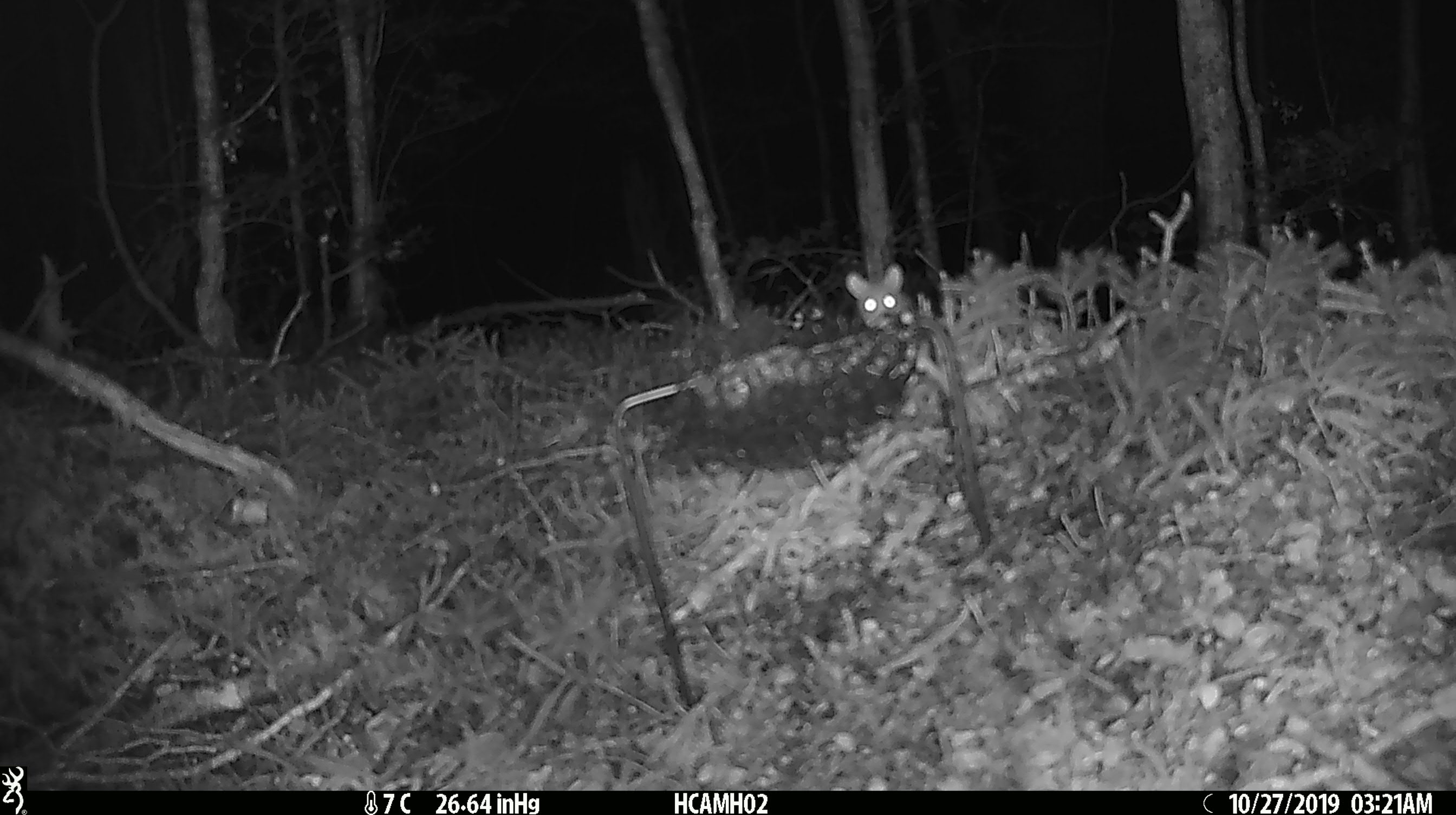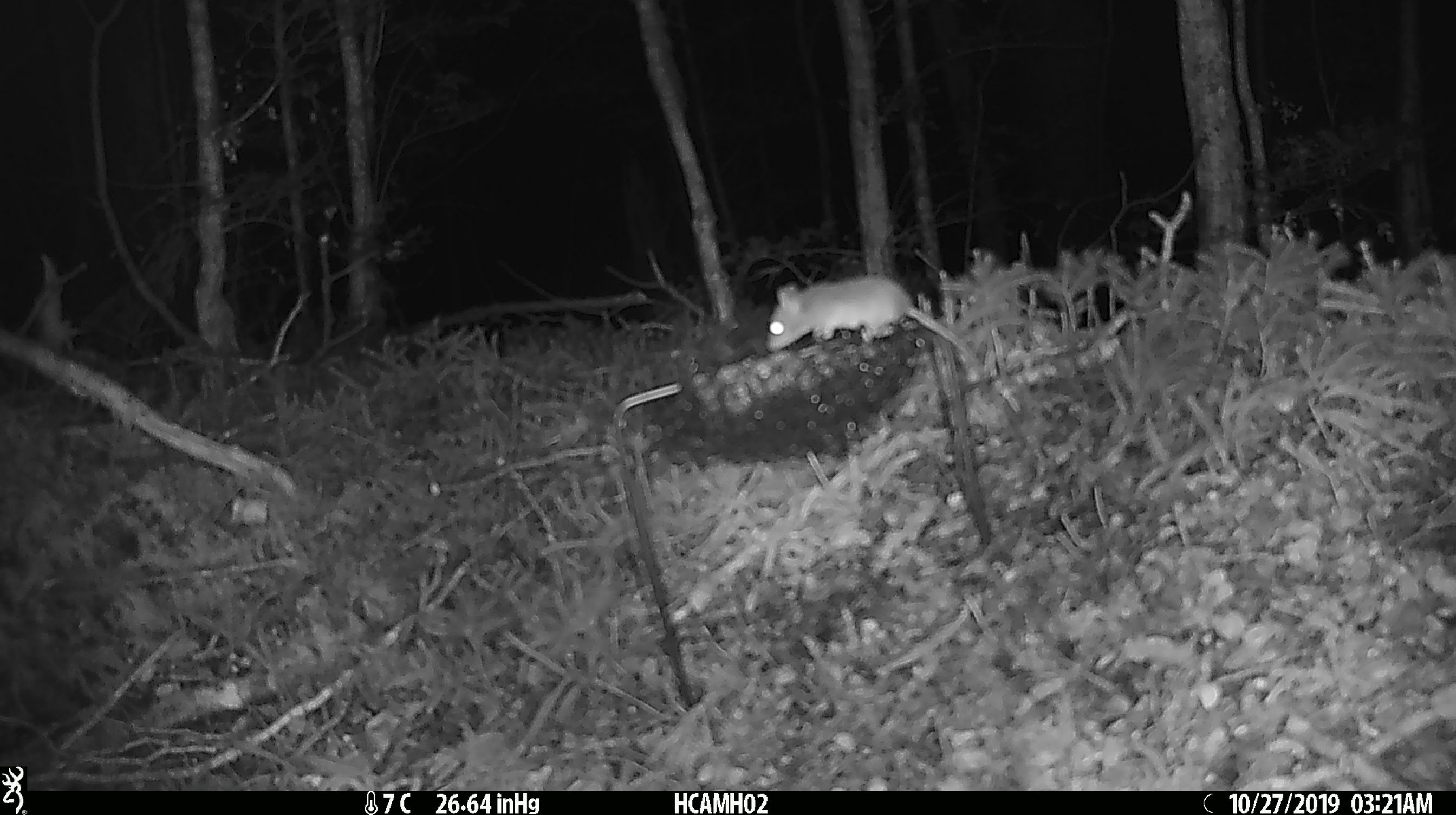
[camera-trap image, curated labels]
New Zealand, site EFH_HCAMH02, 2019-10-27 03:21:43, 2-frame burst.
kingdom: Animalia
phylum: Chordata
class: Mammalia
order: Rodentia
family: Muridae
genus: Mus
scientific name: Mus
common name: mouse